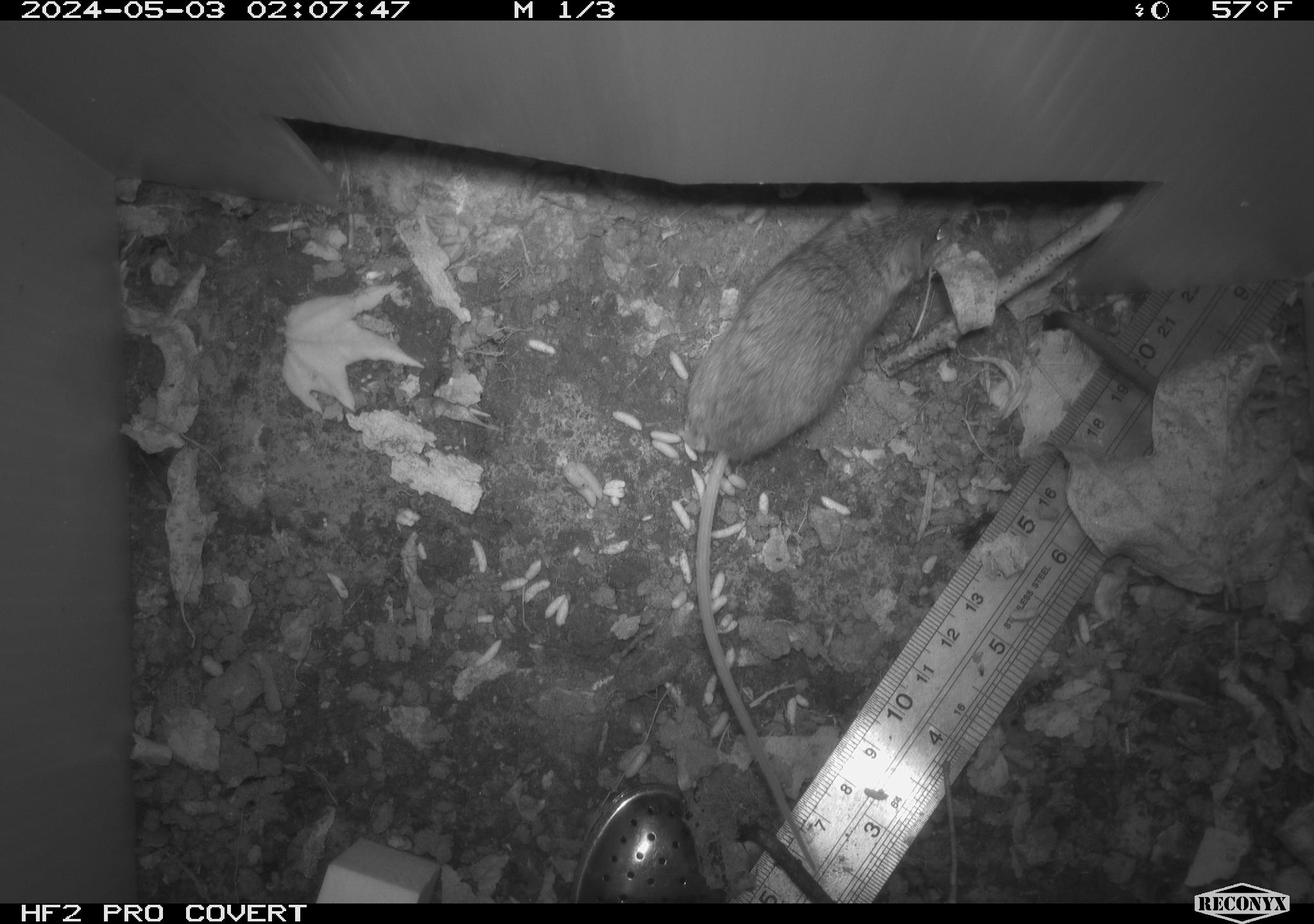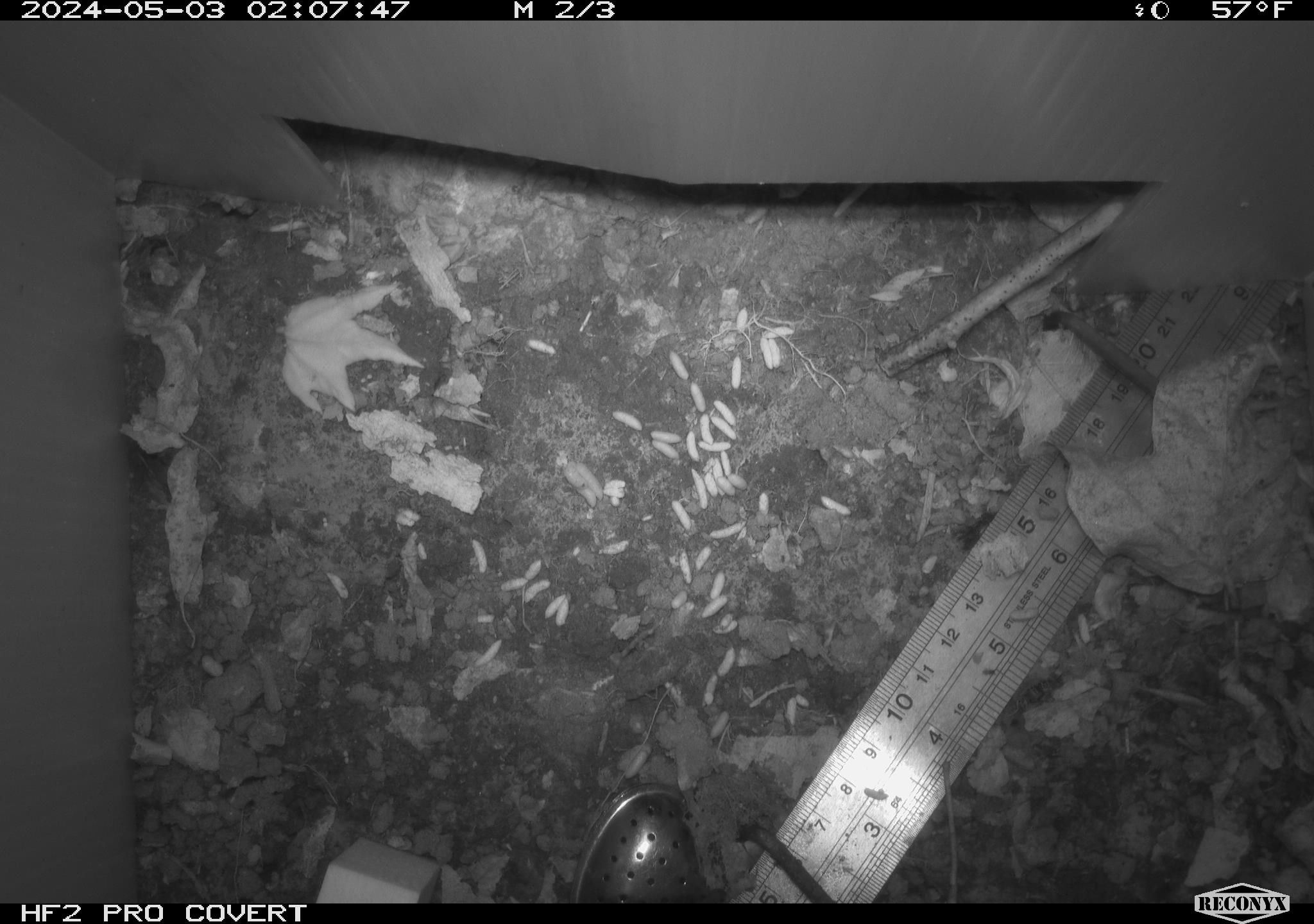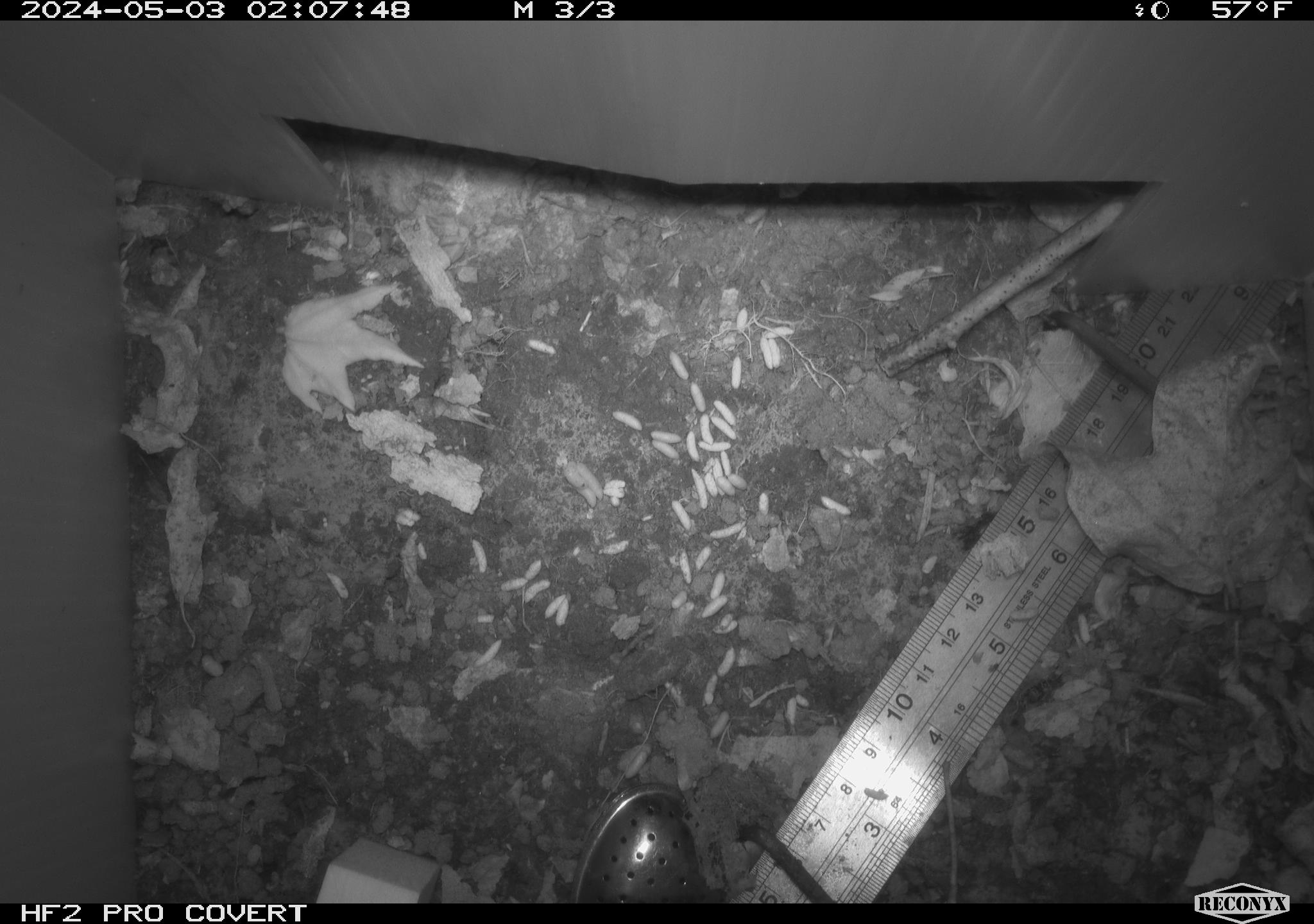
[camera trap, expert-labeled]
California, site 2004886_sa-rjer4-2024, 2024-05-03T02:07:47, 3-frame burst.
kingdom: Animalia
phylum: Chordata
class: Mammalia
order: Rodentia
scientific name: Rodentia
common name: mouse species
Mouse species (Rodentia).